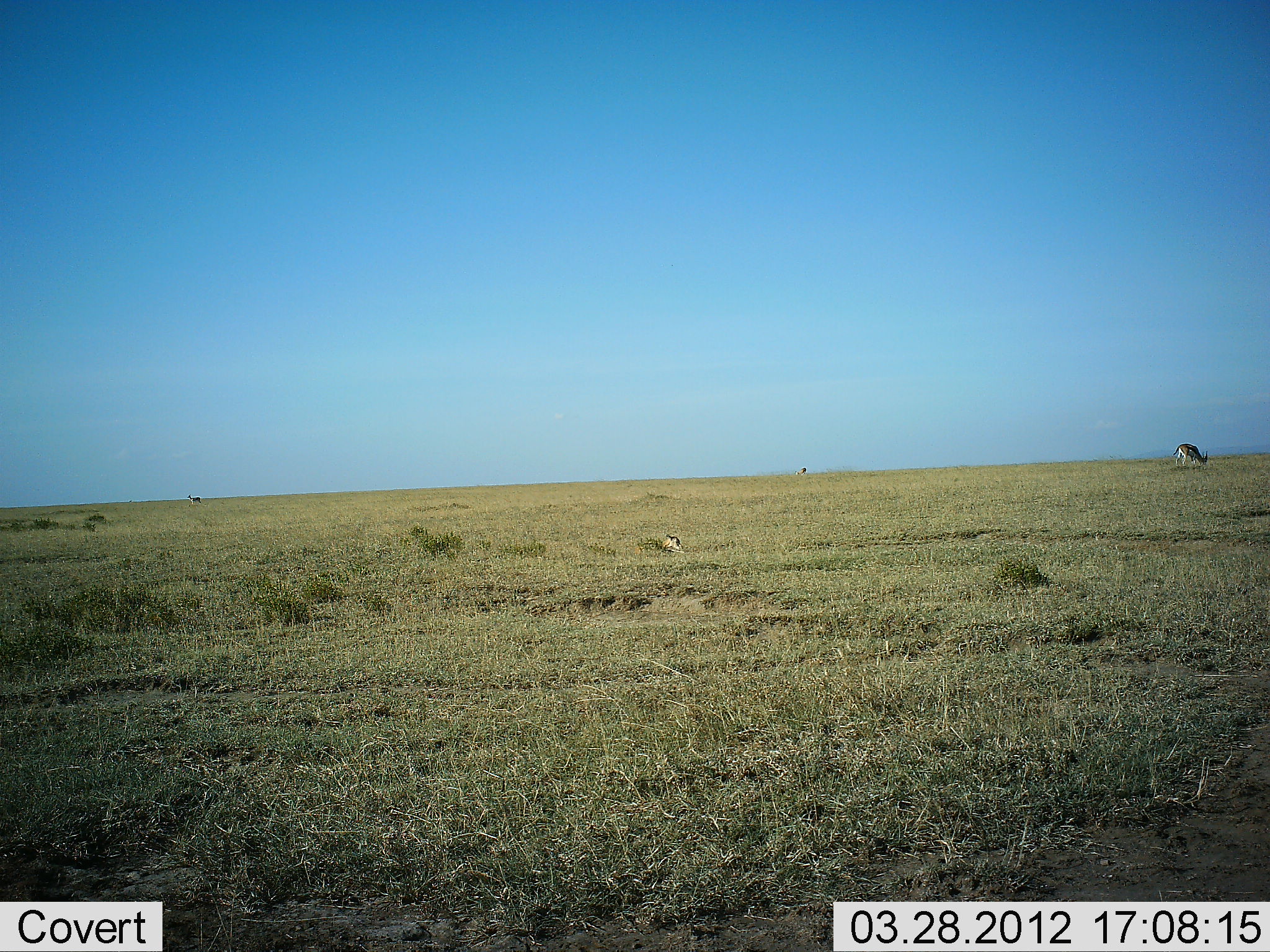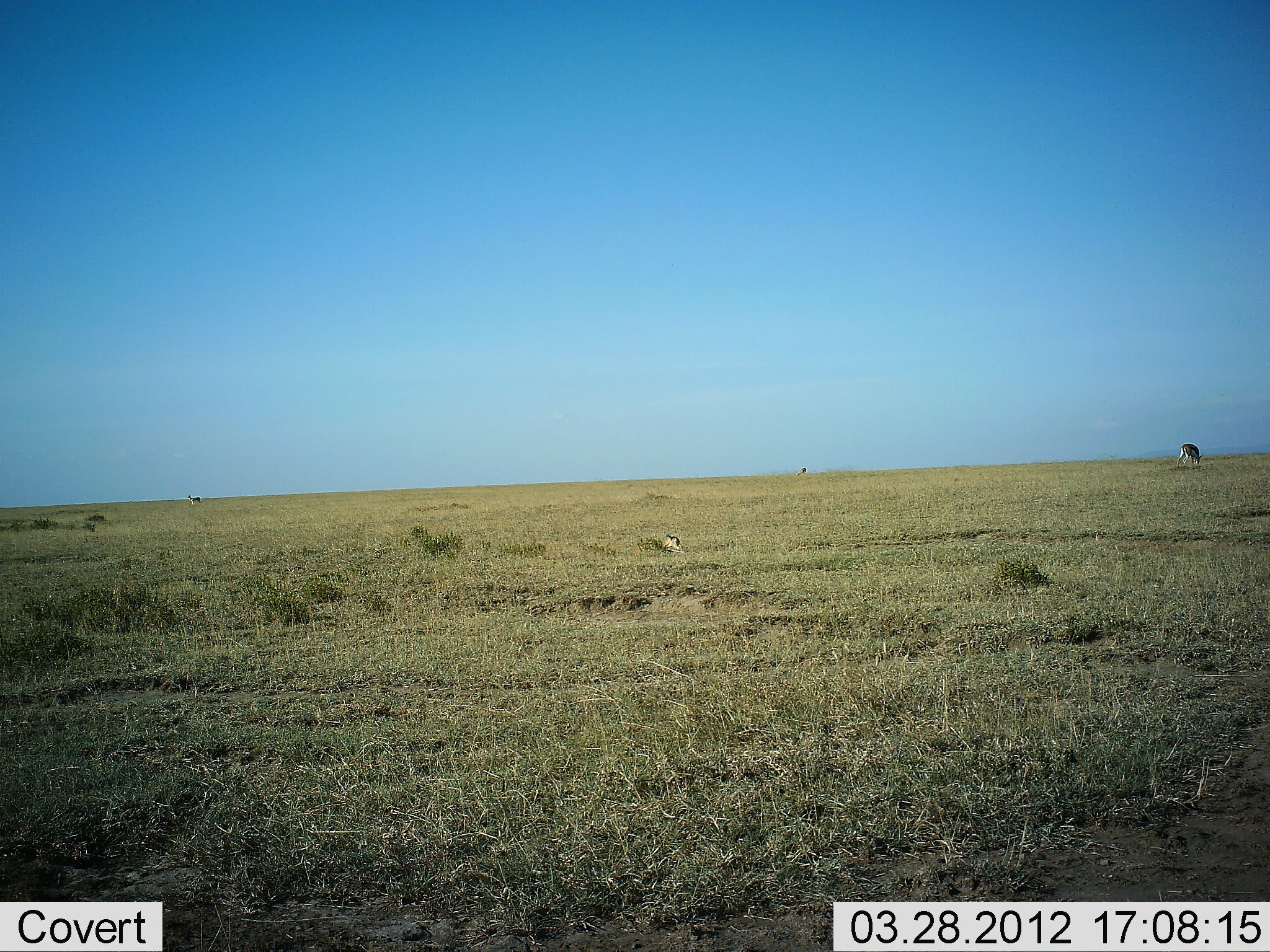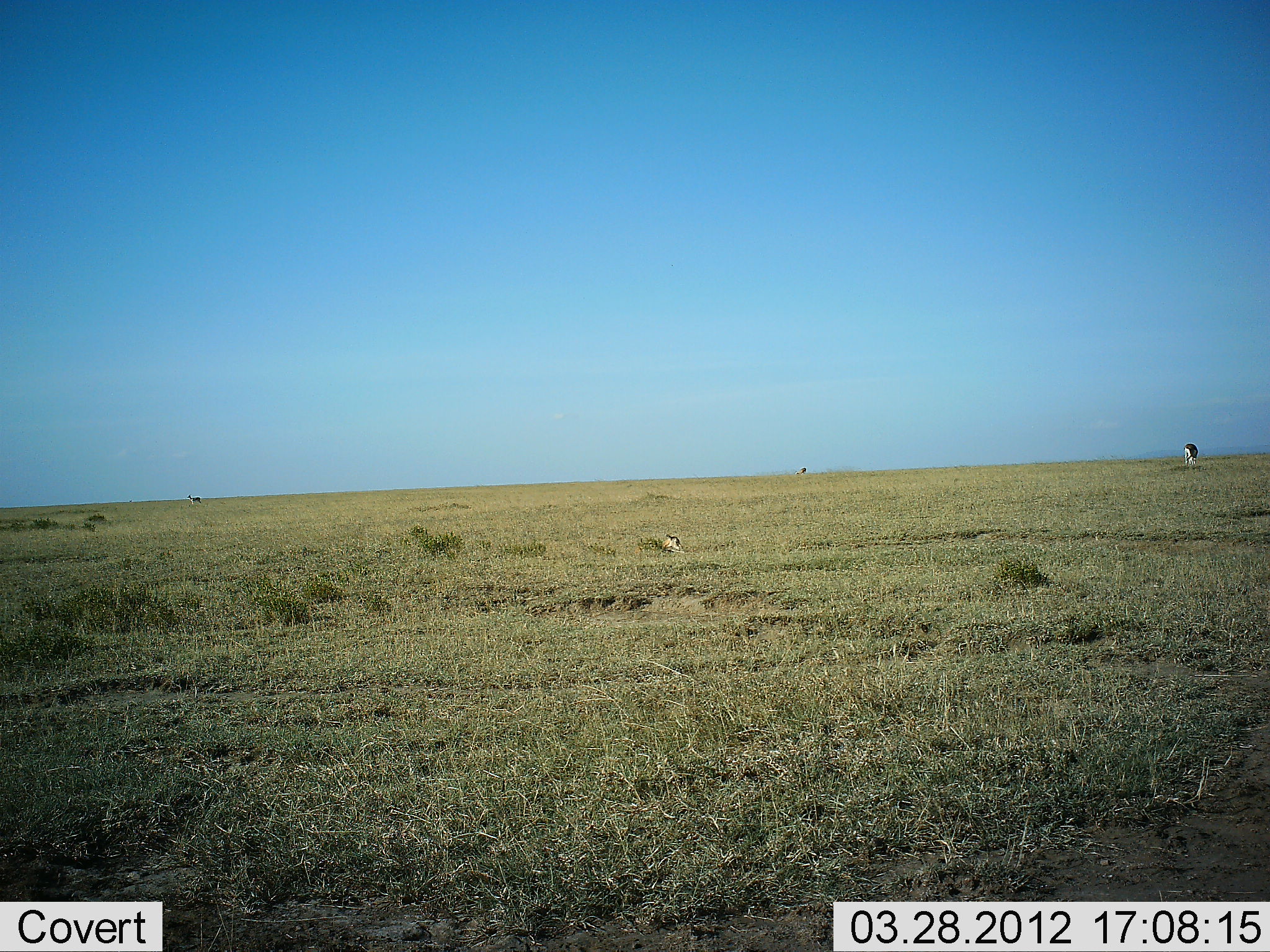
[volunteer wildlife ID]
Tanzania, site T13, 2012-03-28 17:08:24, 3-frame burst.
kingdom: Animalia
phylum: Chordata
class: Mammalia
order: Artiodactyla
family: Bovidae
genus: Eudorcas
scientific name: Eudorcas thomsonii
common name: thomson's gazelle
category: gazellethomsons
Gazellethomsons (thomson's gazelle) (Eudorcas thomsonii), count 2. Behavior (volunteer vote fractions): standing 50%, resting 21%, moving 0%, interacting 0%. Young present (vote fraction): 0%. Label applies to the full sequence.